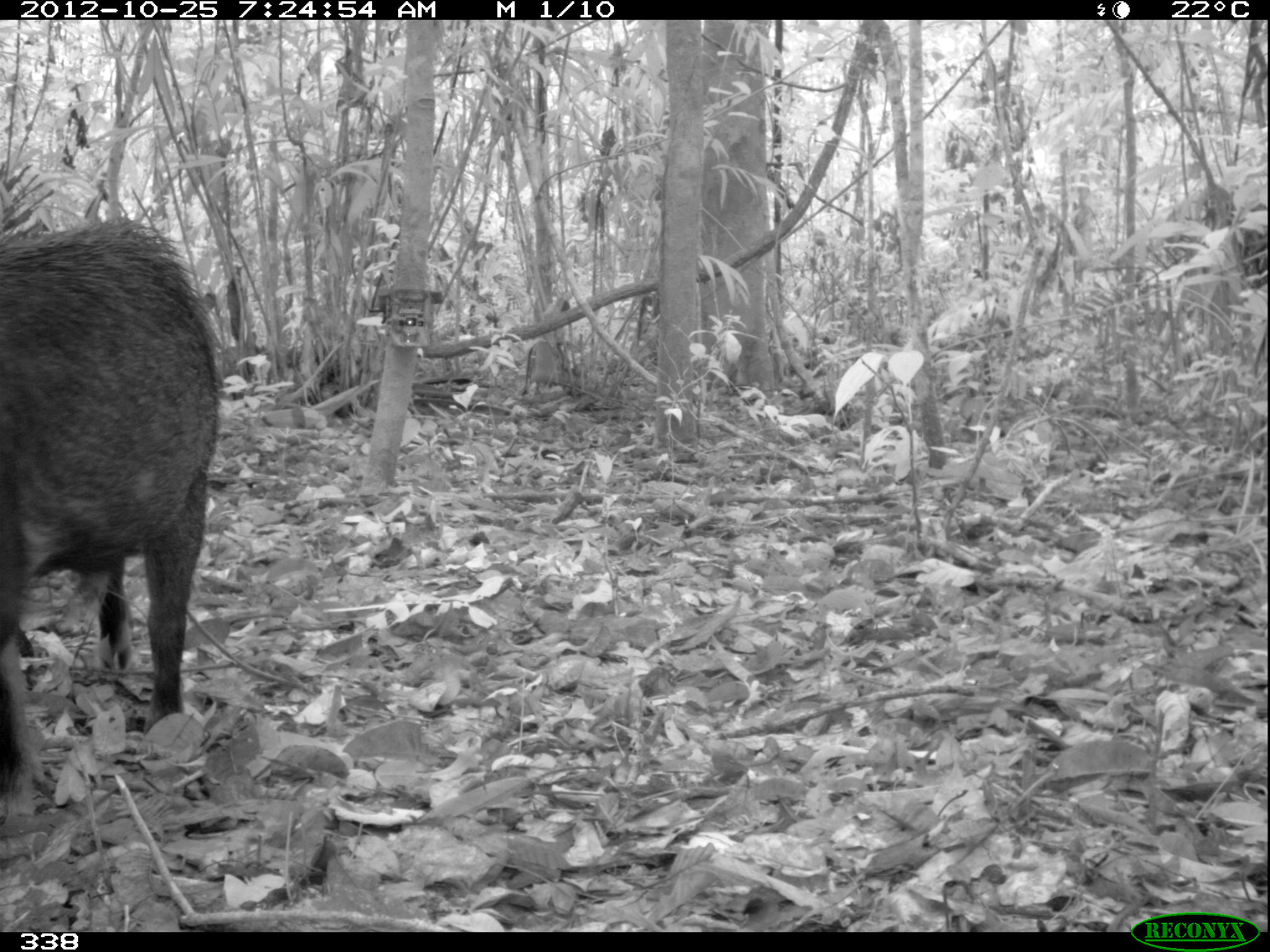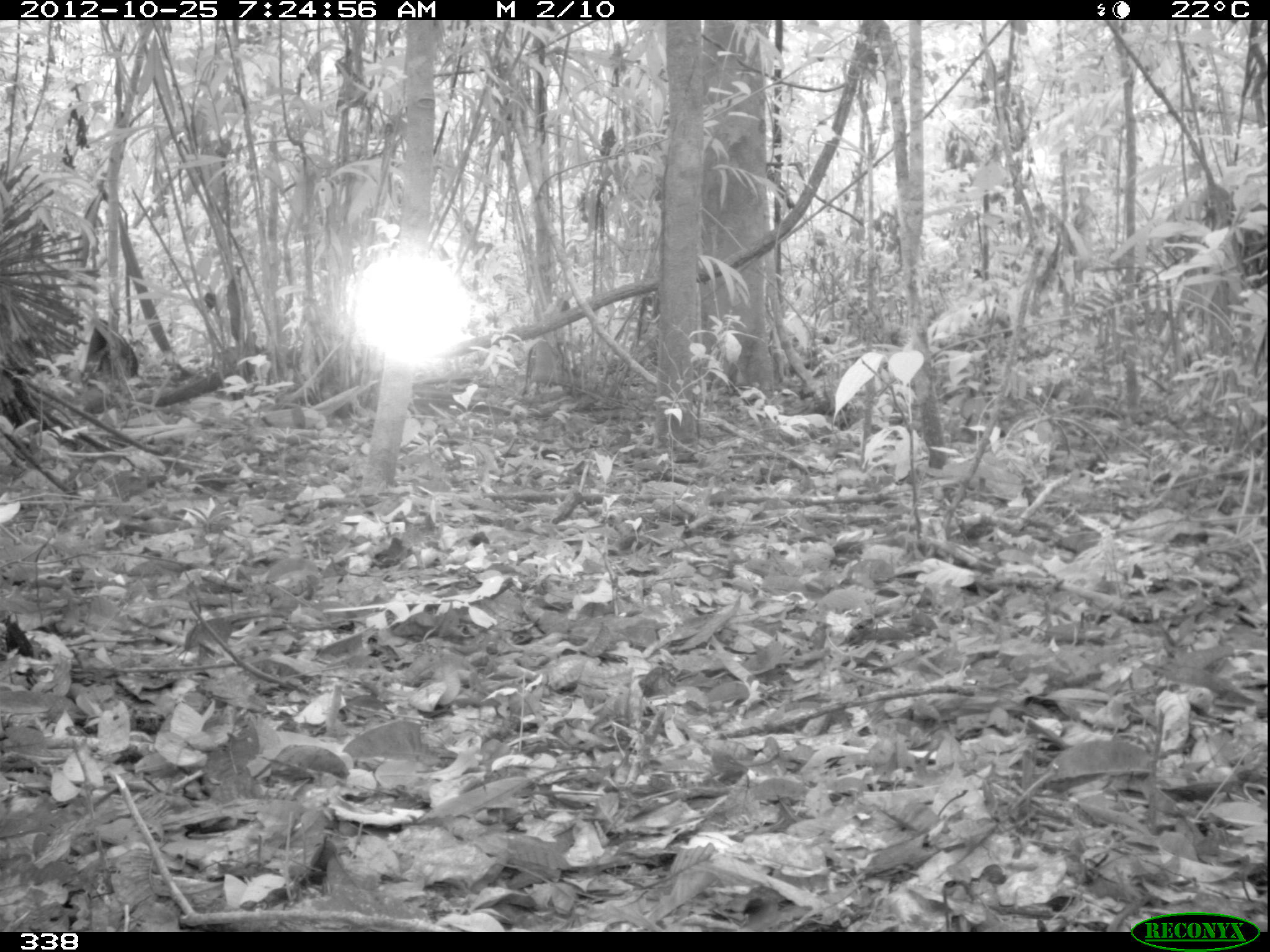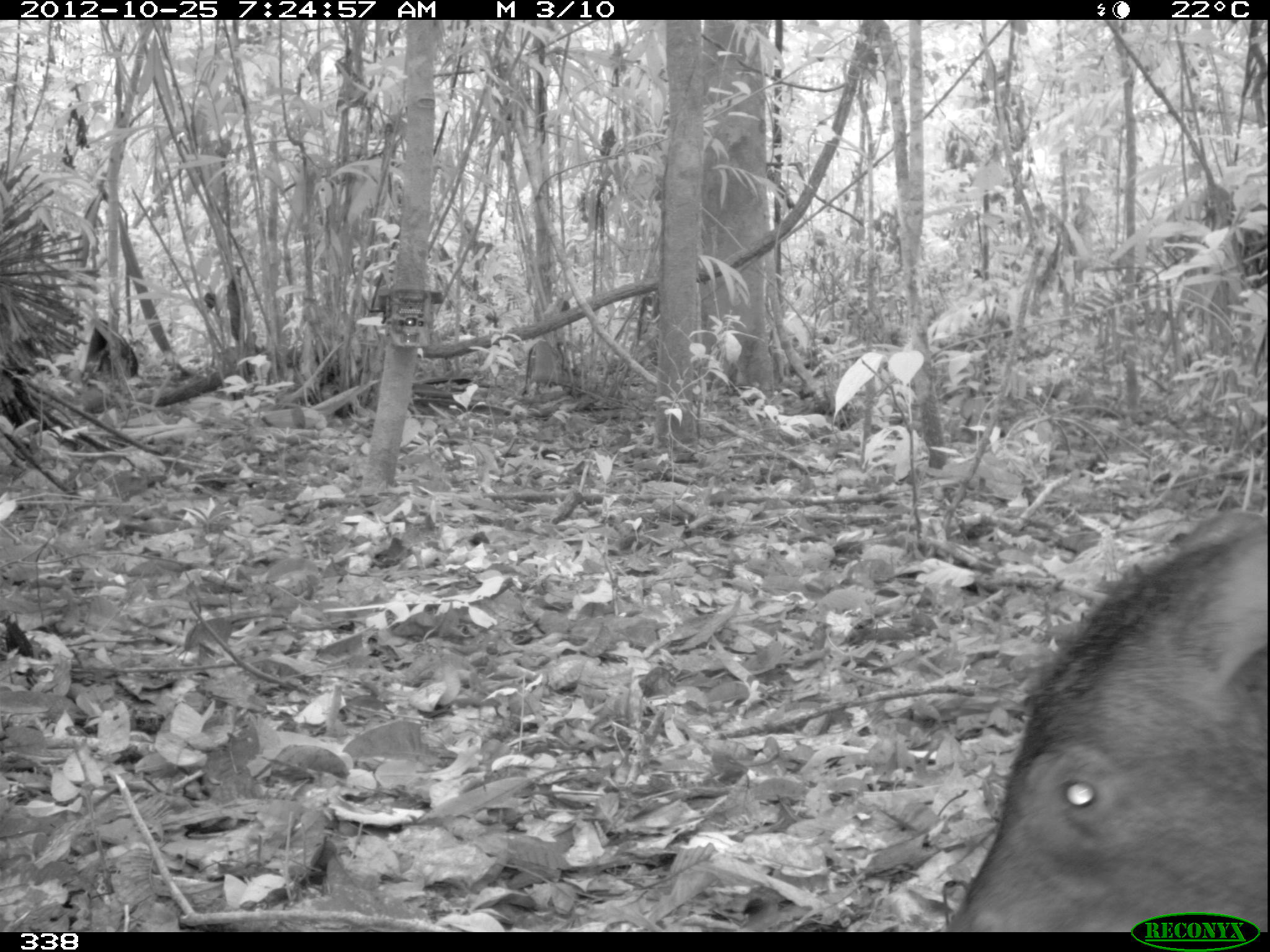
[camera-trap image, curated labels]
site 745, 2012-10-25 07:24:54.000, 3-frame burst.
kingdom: Animalia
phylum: Chordata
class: Mammalia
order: Artiodactyla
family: Tayassuidae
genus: Tayassu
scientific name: Tayassu pecari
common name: white-lipped peccary